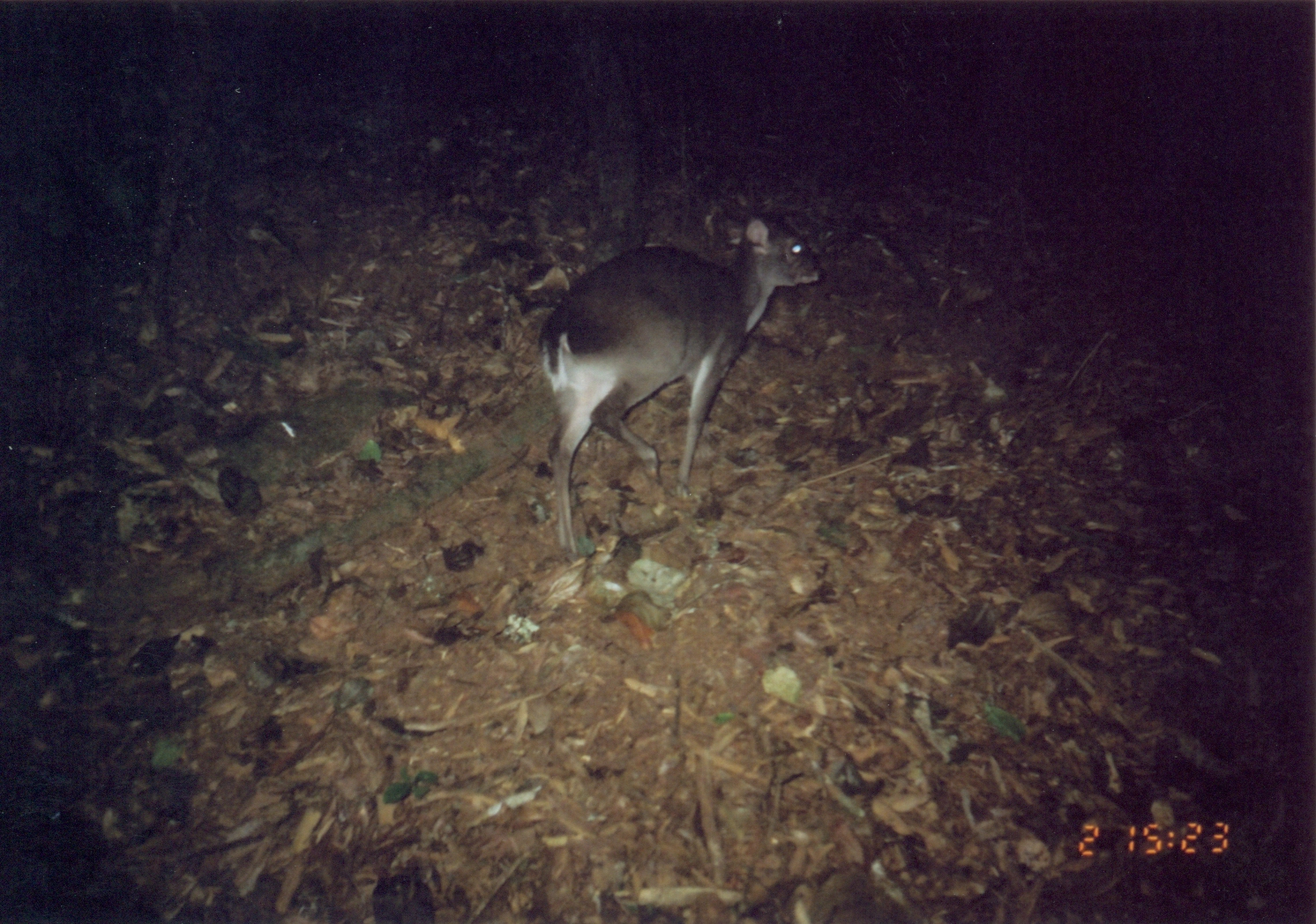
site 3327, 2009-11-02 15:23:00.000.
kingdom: Animalia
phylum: Chordata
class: Mammalia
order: Artiodactyla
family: Bovidae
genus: Philantomba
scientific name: Philantomba monticola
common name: blue duiker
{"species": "Philantomba monticola (blue duiker)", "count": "1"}